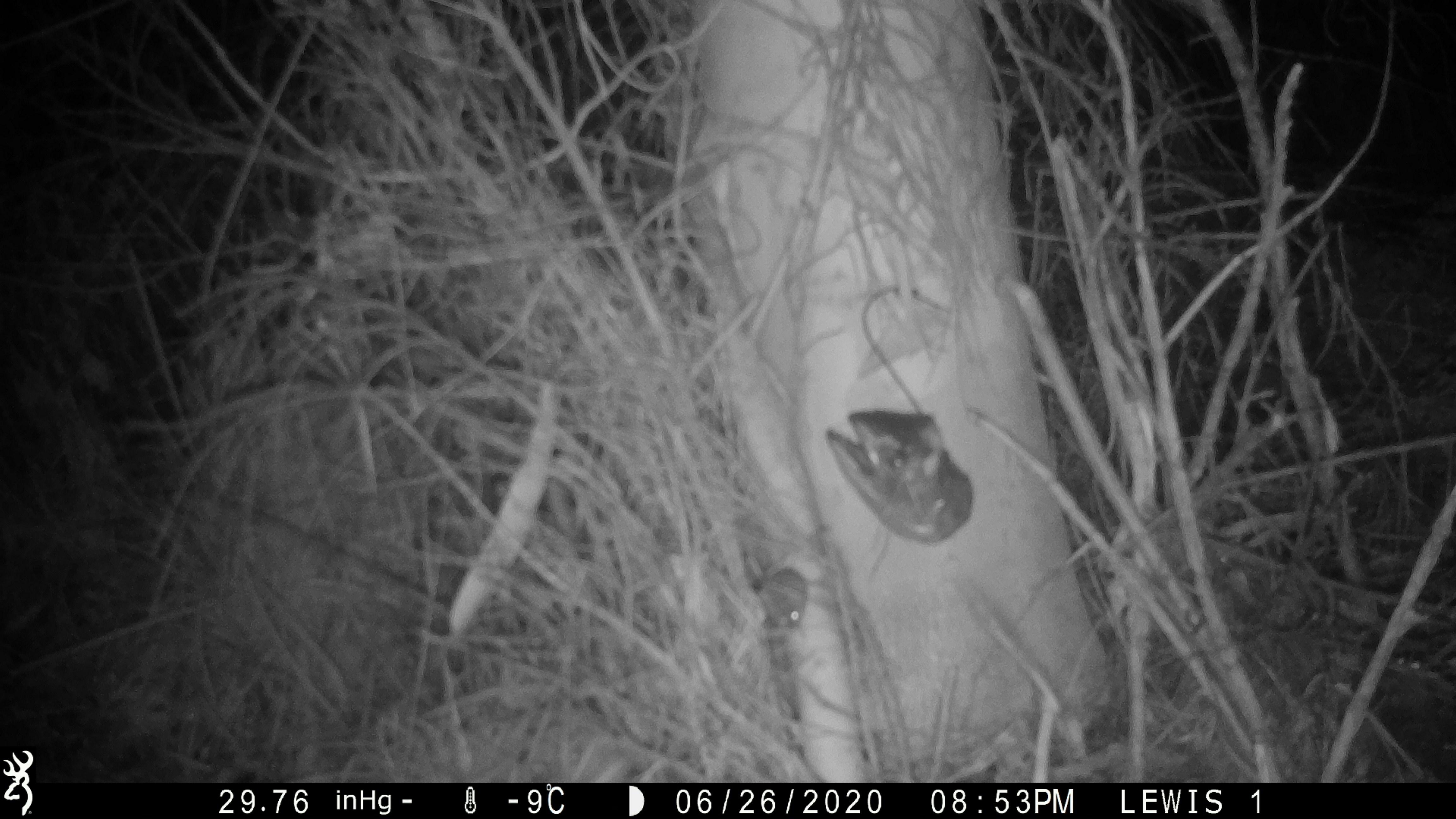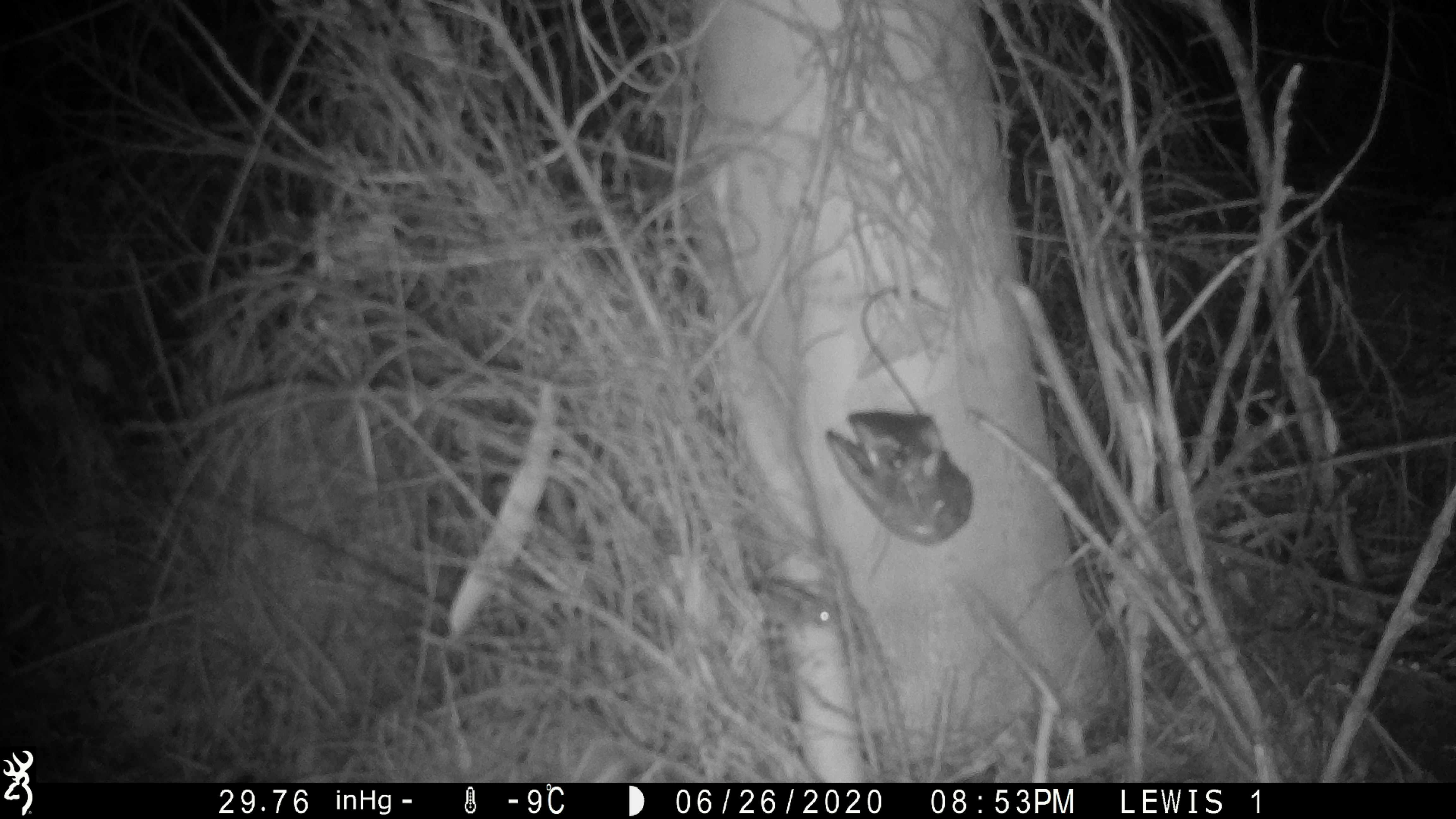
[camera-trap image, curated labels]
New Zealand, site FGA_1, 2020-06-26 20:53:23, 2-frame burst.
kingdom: Animalia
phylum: Chordata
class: Mammalia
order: Rodentia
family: Muridae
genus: Mus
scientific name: Mus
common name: mouse